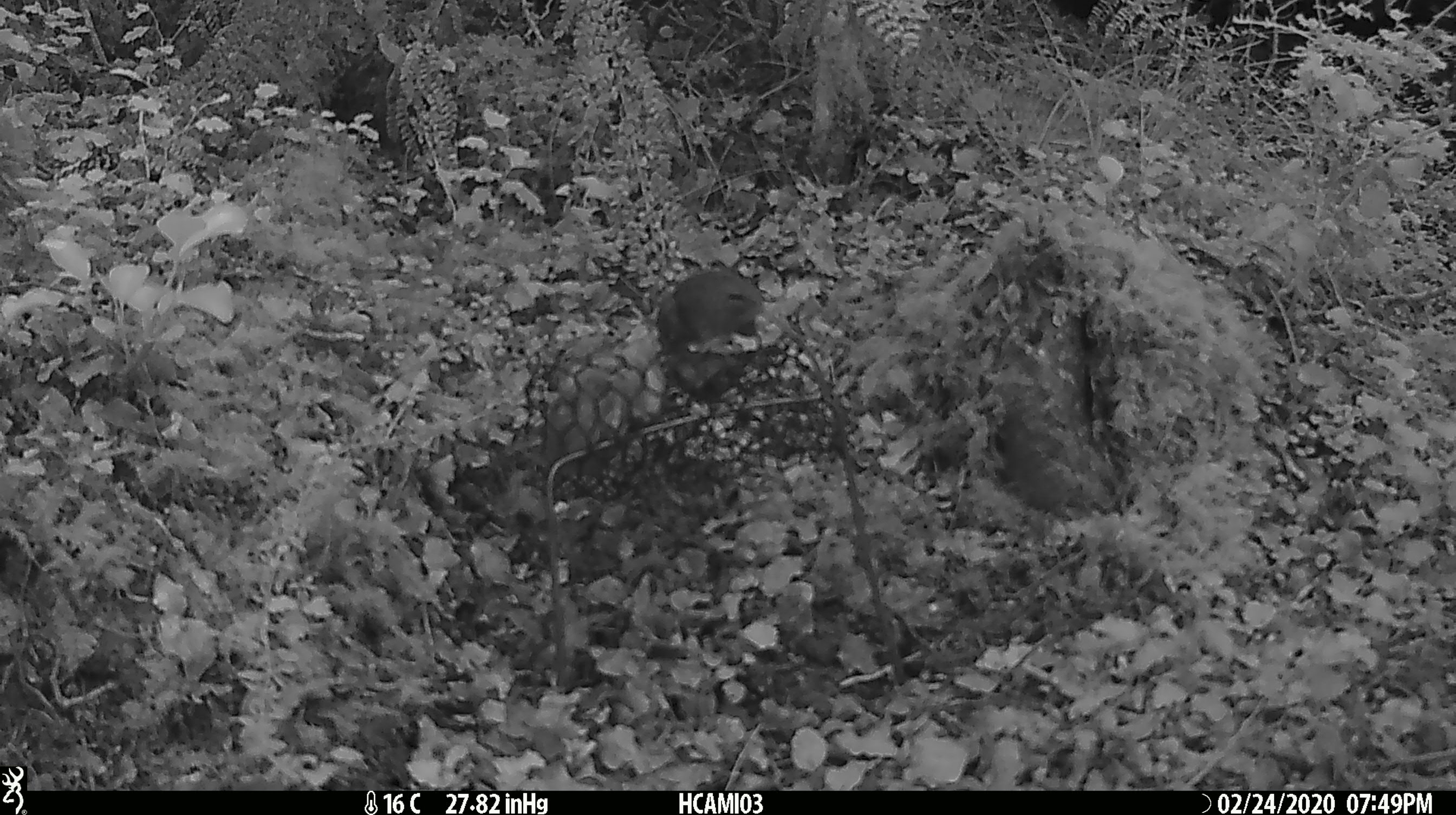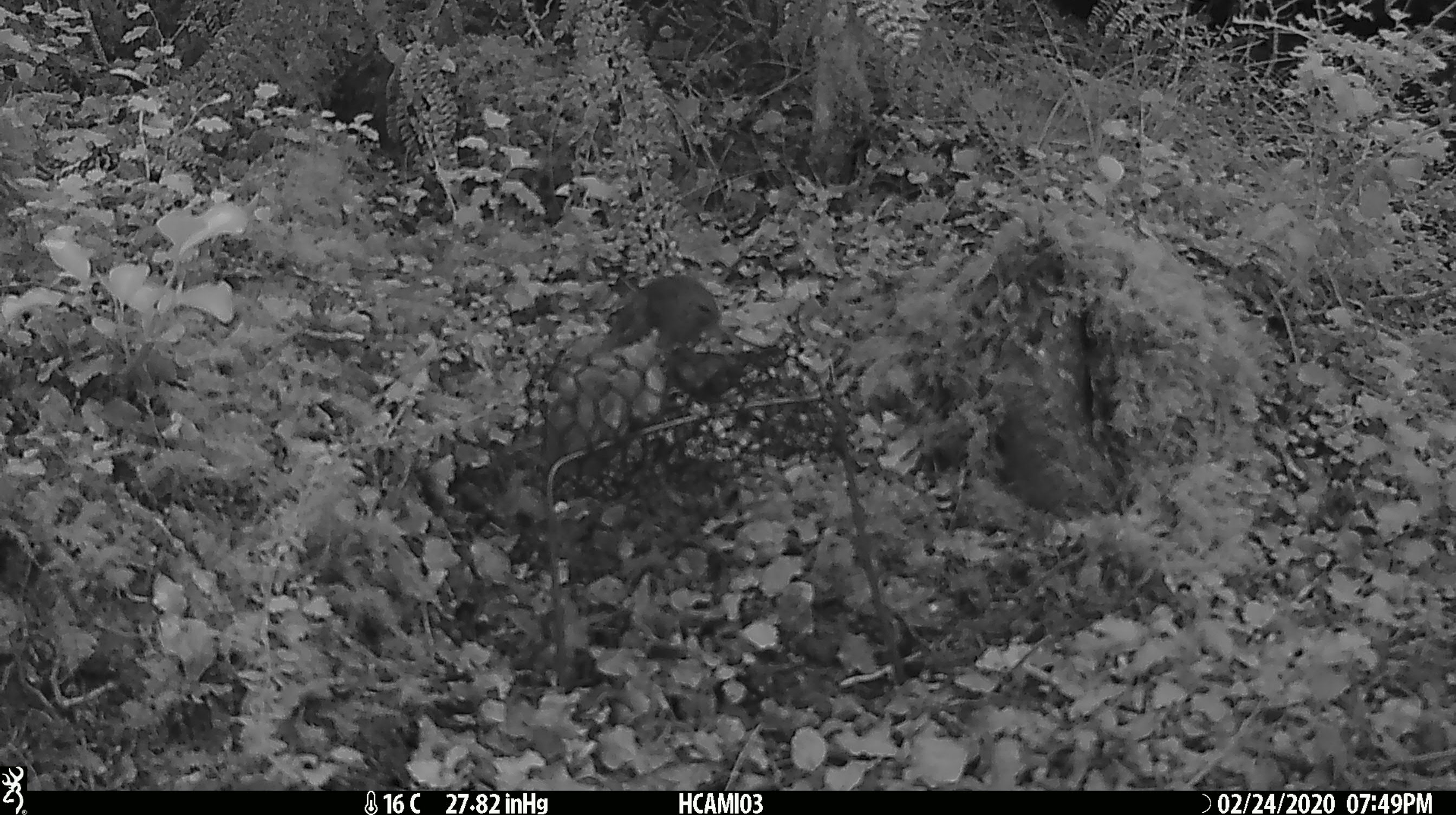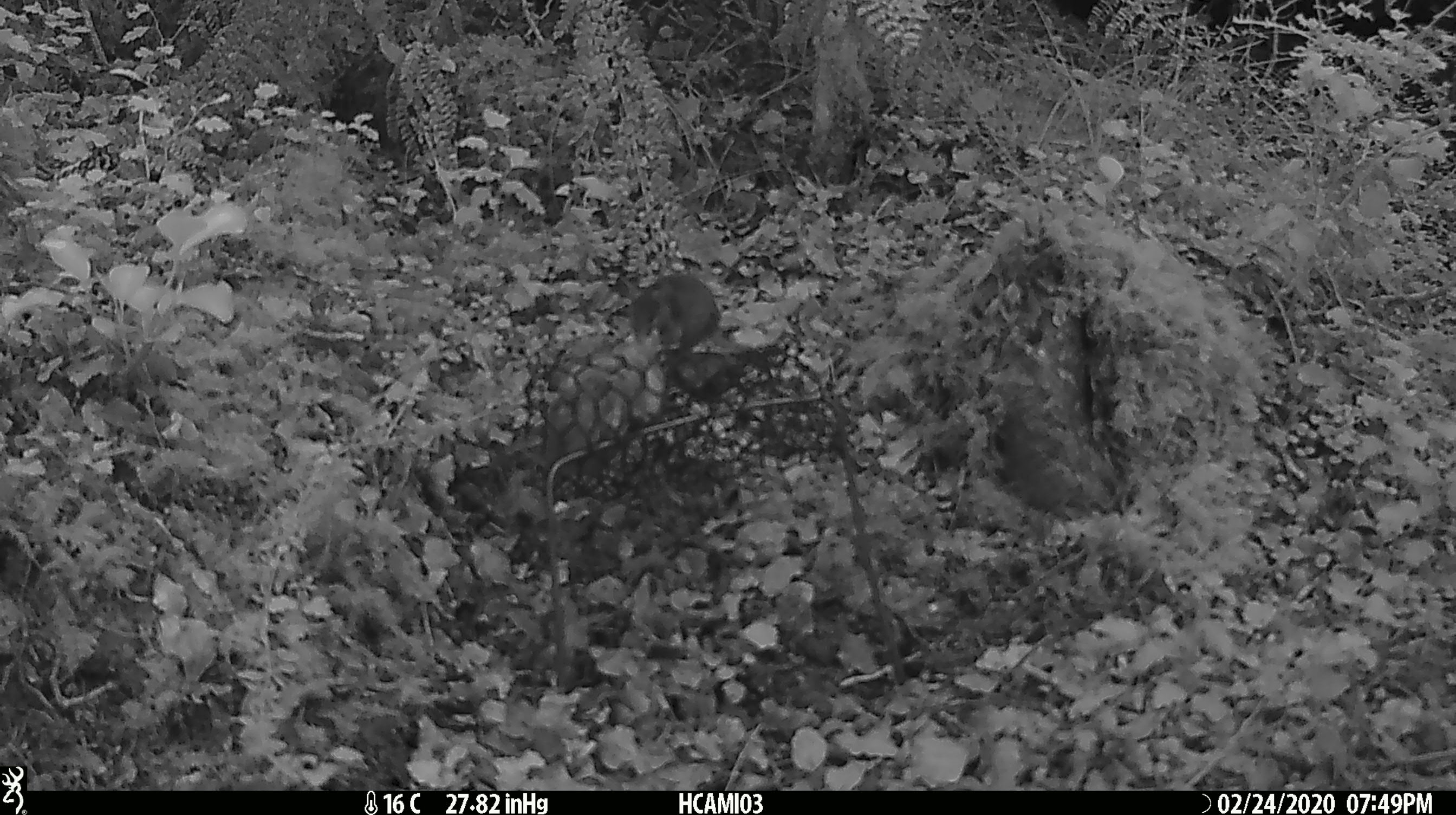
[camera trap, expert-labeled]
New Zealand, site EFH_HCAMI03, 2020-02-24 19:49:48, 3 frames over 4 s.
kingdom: Animalia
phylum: Chordata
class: Mammalia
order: Rodentia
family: Muridae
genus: Mus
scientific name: Mus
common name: mouse